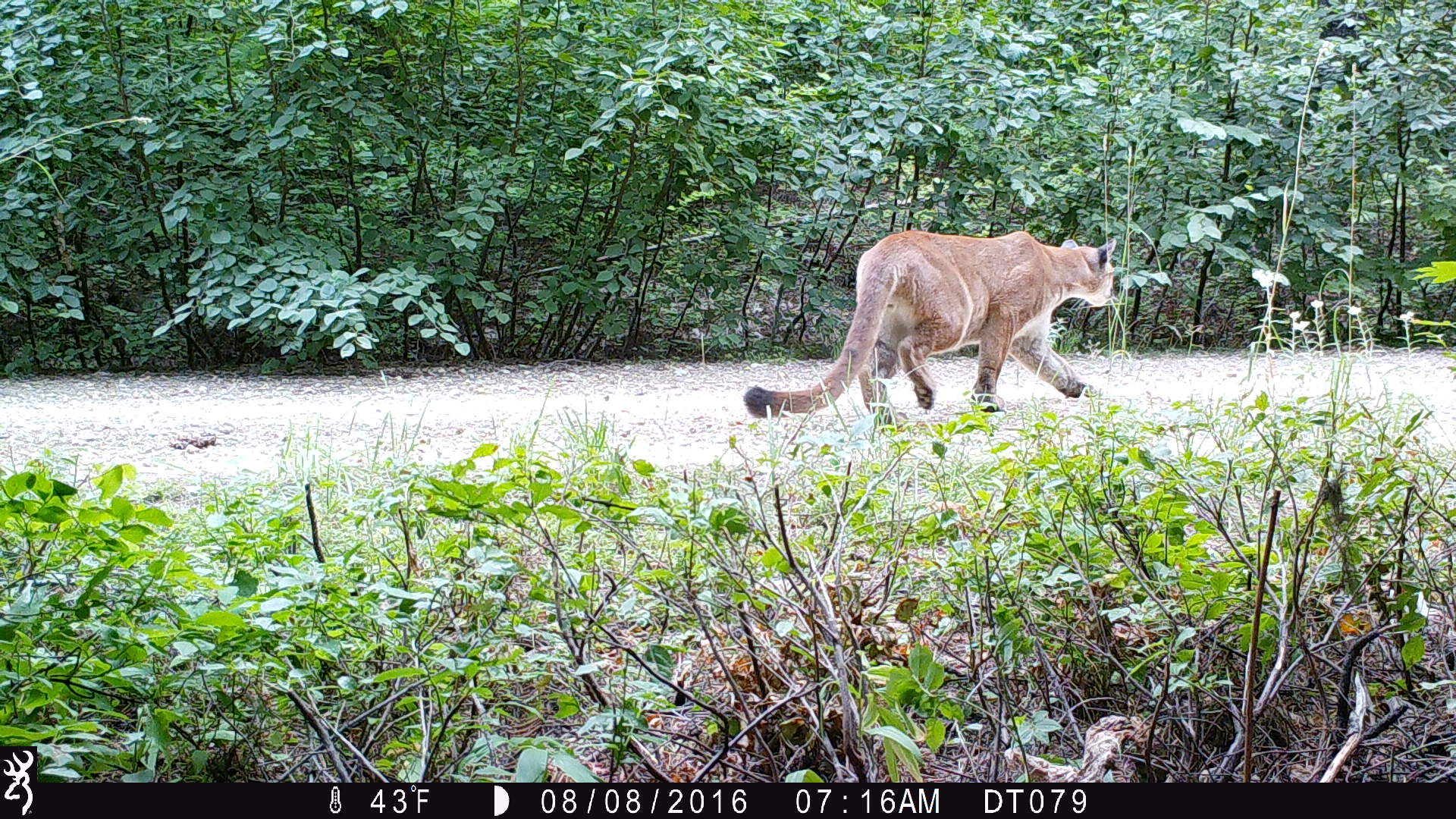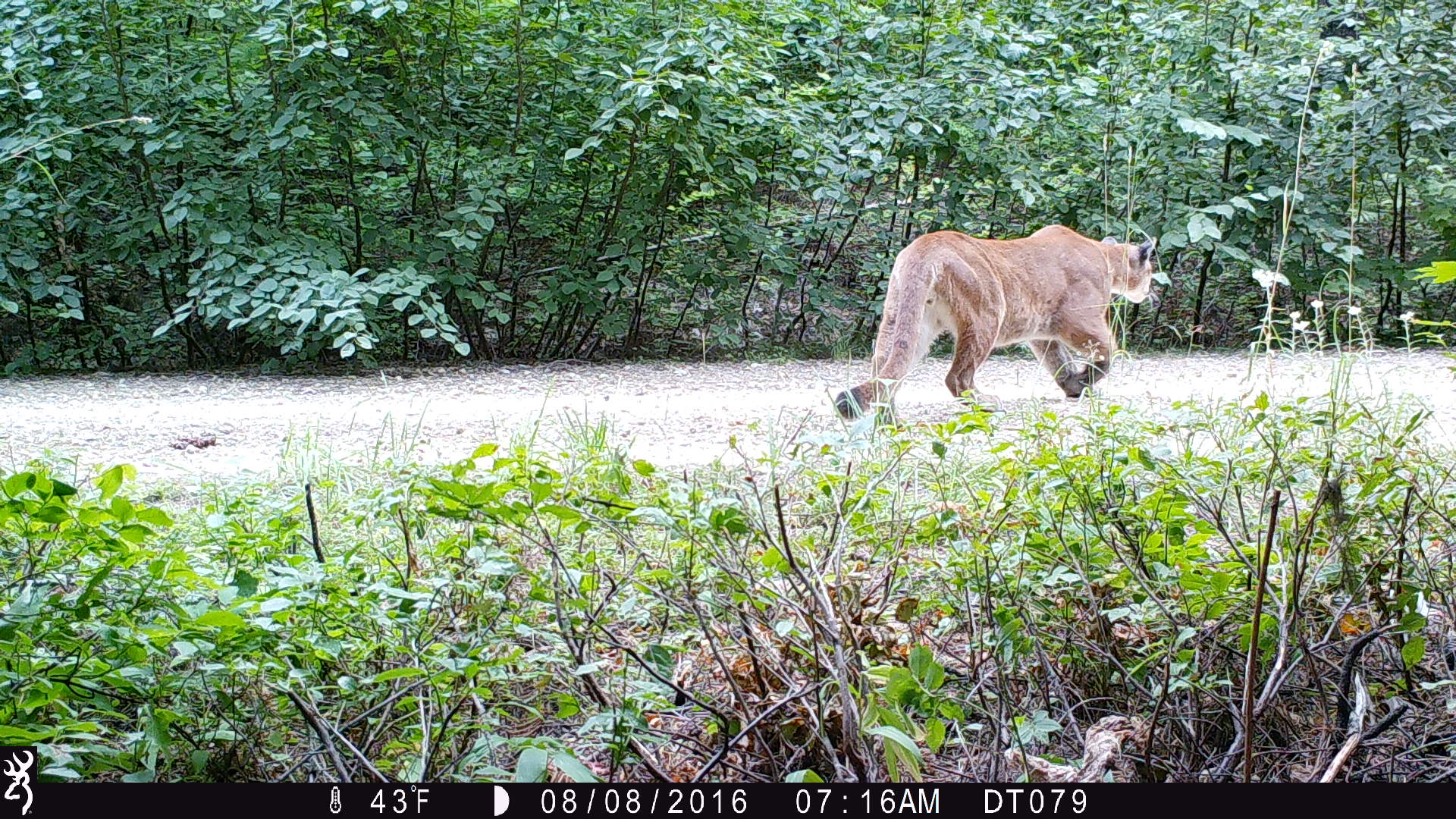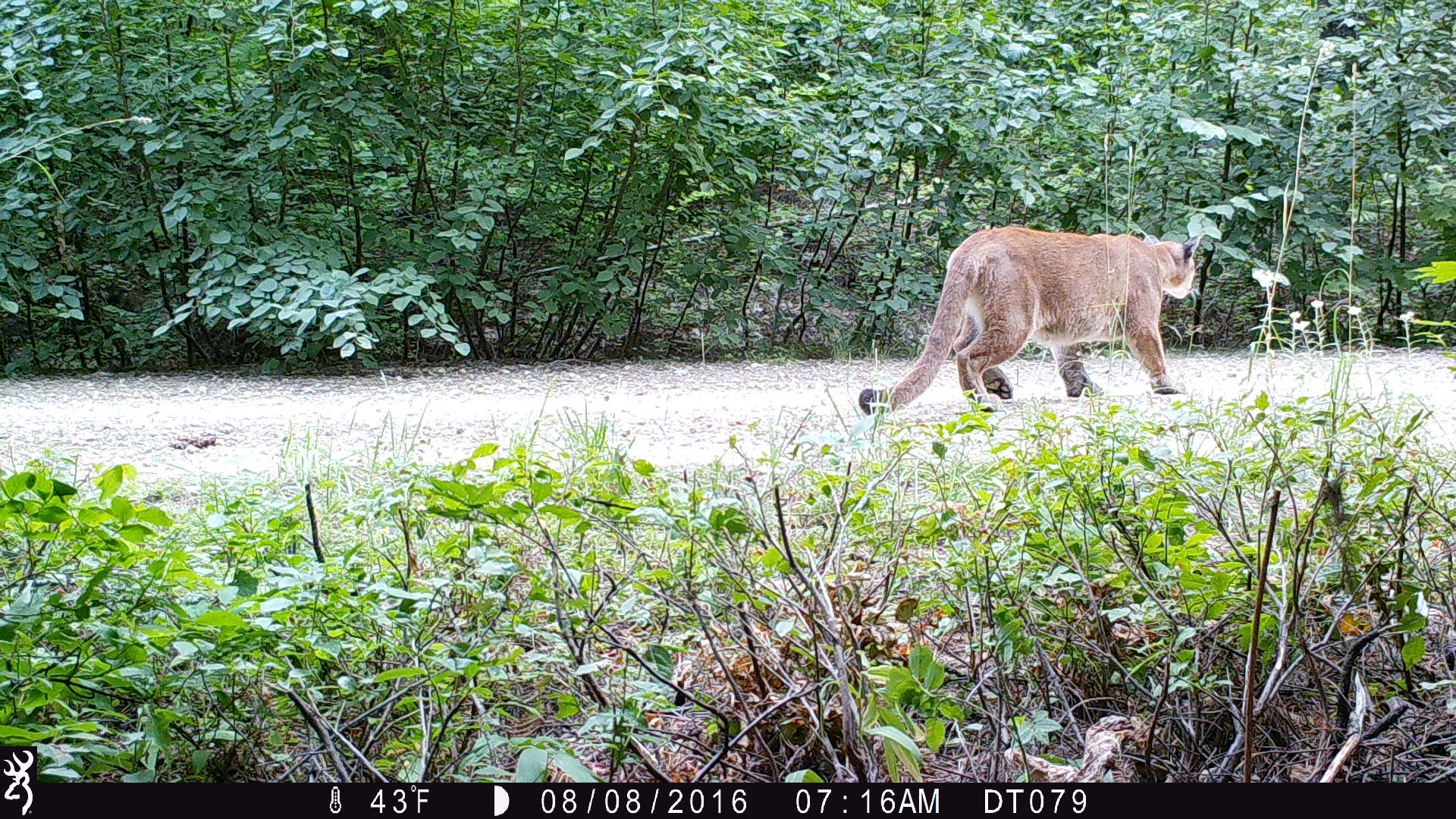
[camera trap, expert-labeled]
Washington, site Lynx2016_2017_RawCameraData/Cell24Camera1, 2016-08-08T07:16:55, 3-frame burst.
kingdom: Animalia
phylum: Chordata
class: Mammalia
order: Carnivora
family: Felidae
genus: Puma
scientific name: Puma concolor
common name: mountain lion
Puma concolor (mountain lion). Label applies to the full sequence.